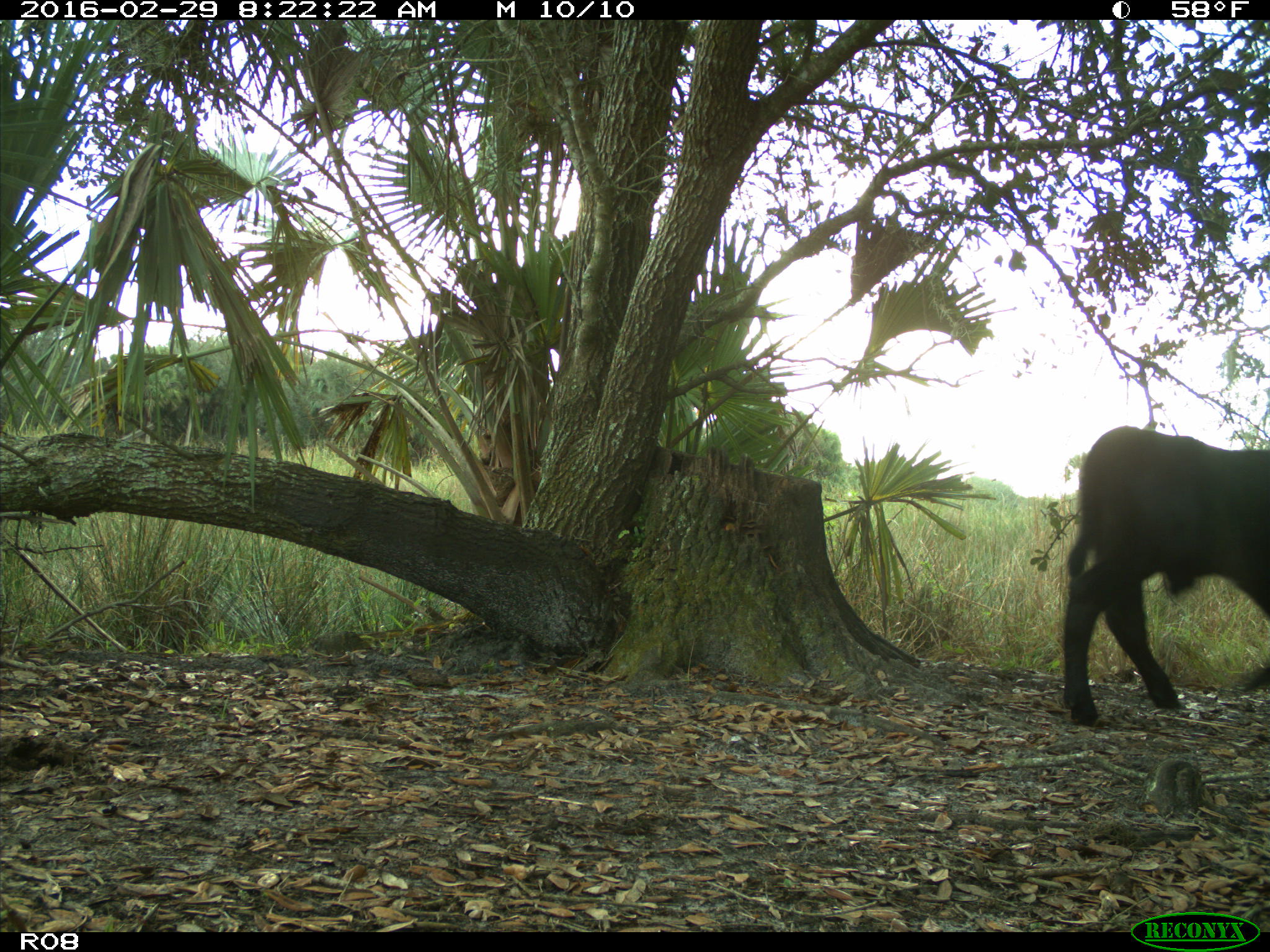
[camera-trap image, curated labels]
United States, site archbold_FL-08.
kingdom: Animalia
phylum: Chordata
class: Mammalia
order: Artiodactyla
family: Bovidae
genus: Bos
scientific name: Bos taurus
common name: domestic cow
Bos taurus (domestic cow).